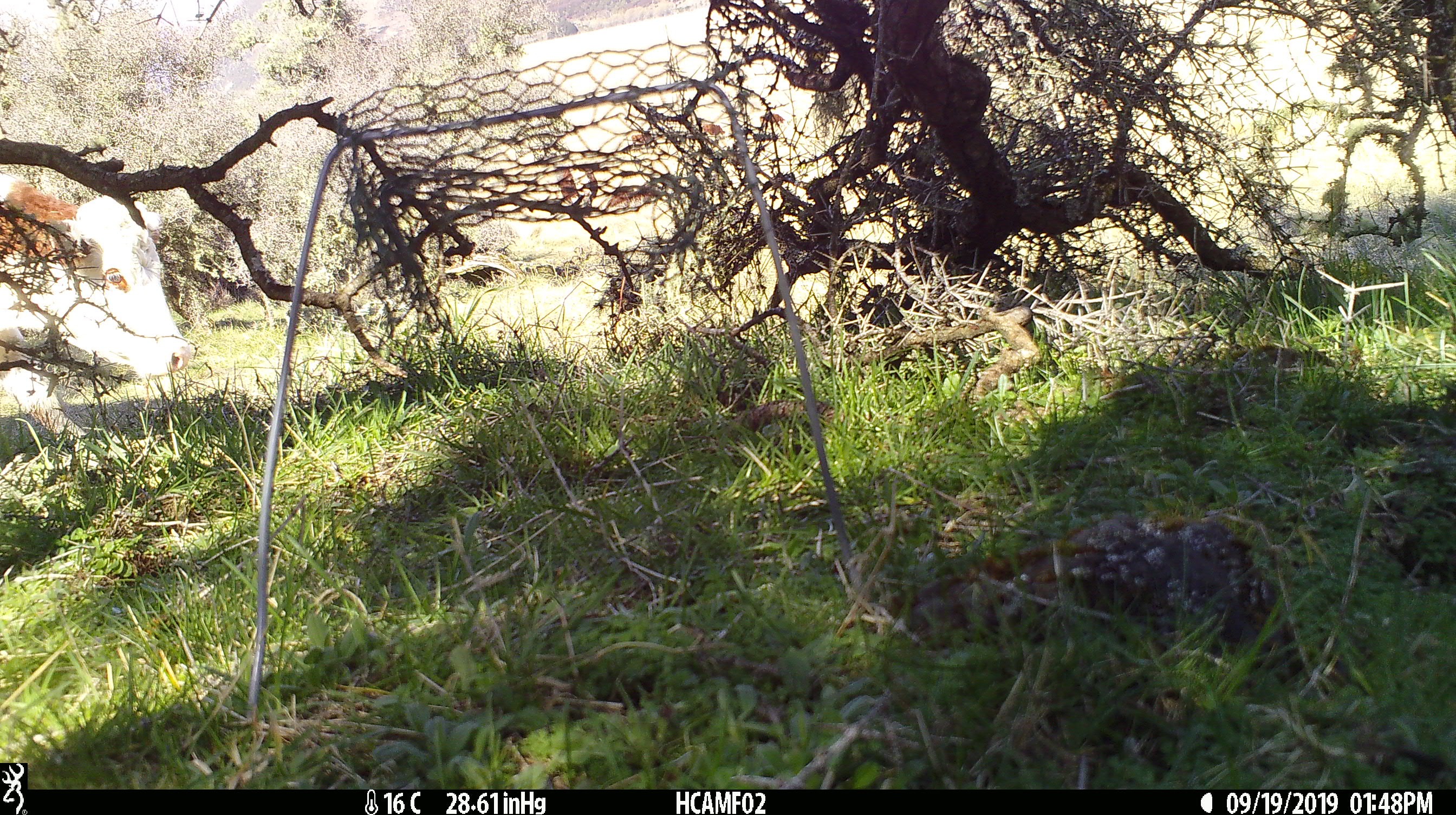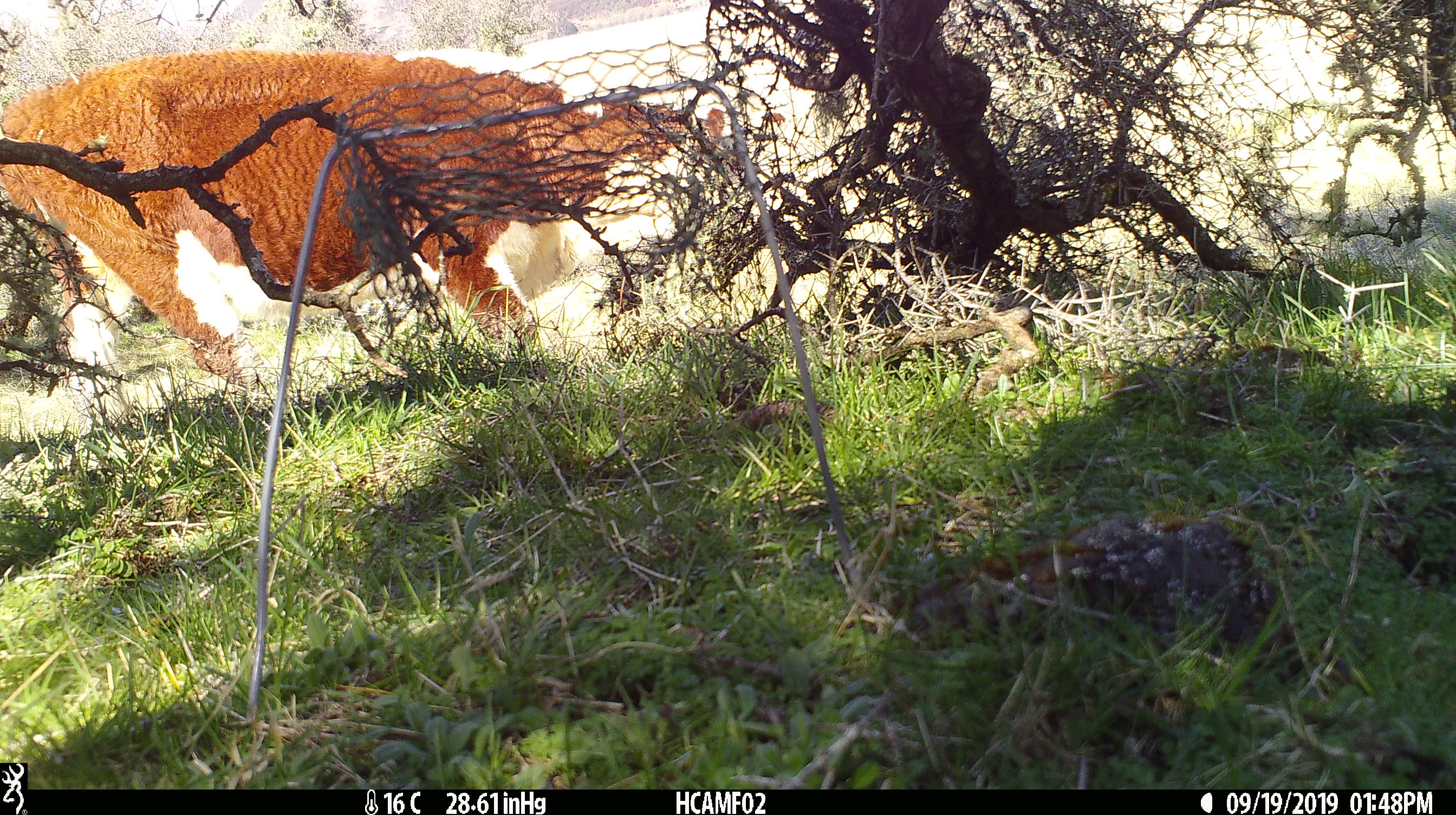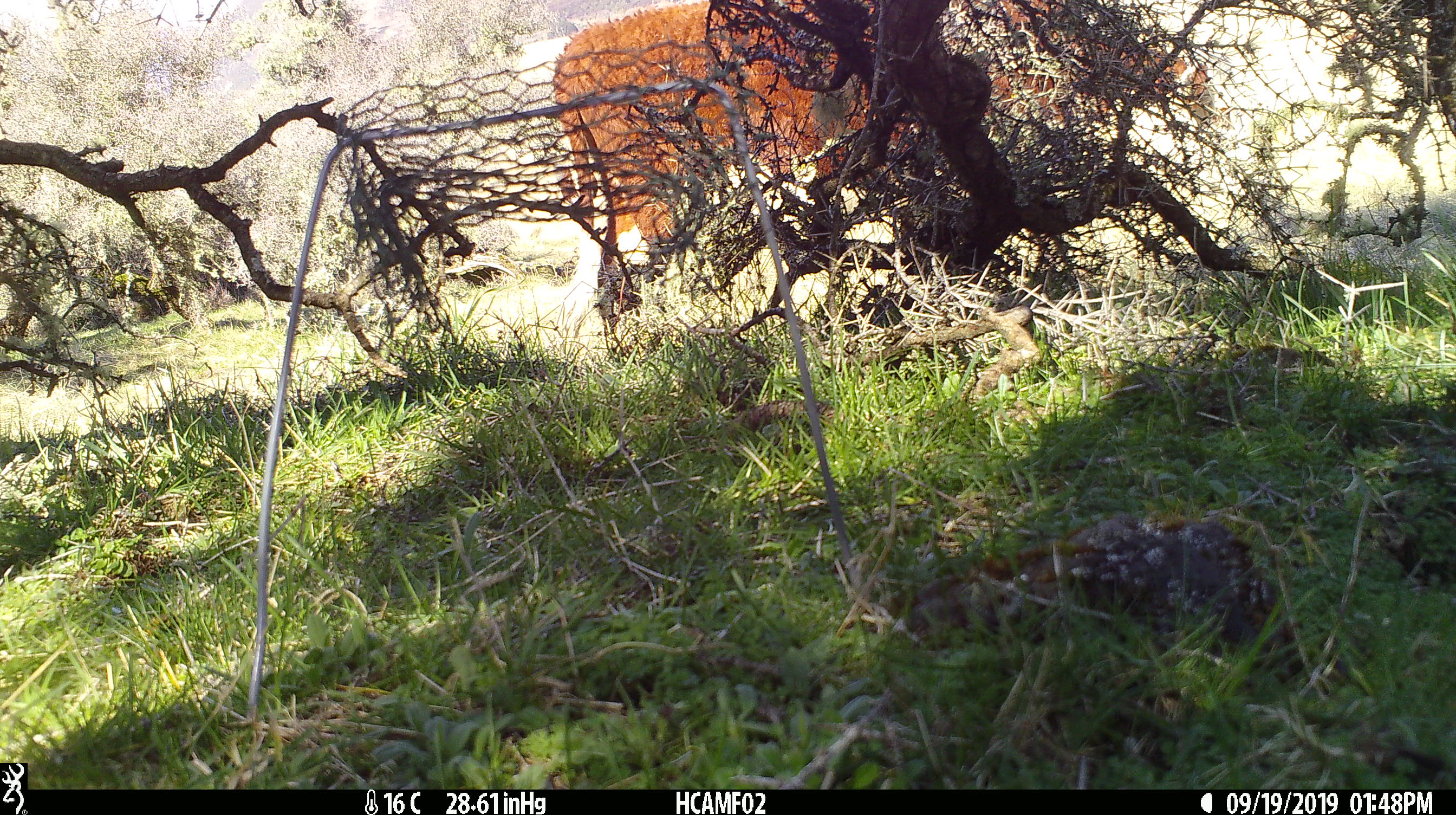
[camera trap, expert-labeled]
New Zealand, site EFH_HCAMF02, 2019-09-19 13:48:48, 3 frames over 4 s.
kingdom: Animalia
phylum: Chordata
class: Mammalia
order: Artiodactyla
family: Bovidae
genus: Bos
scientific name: Bos taurus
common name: domestic cow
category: cow